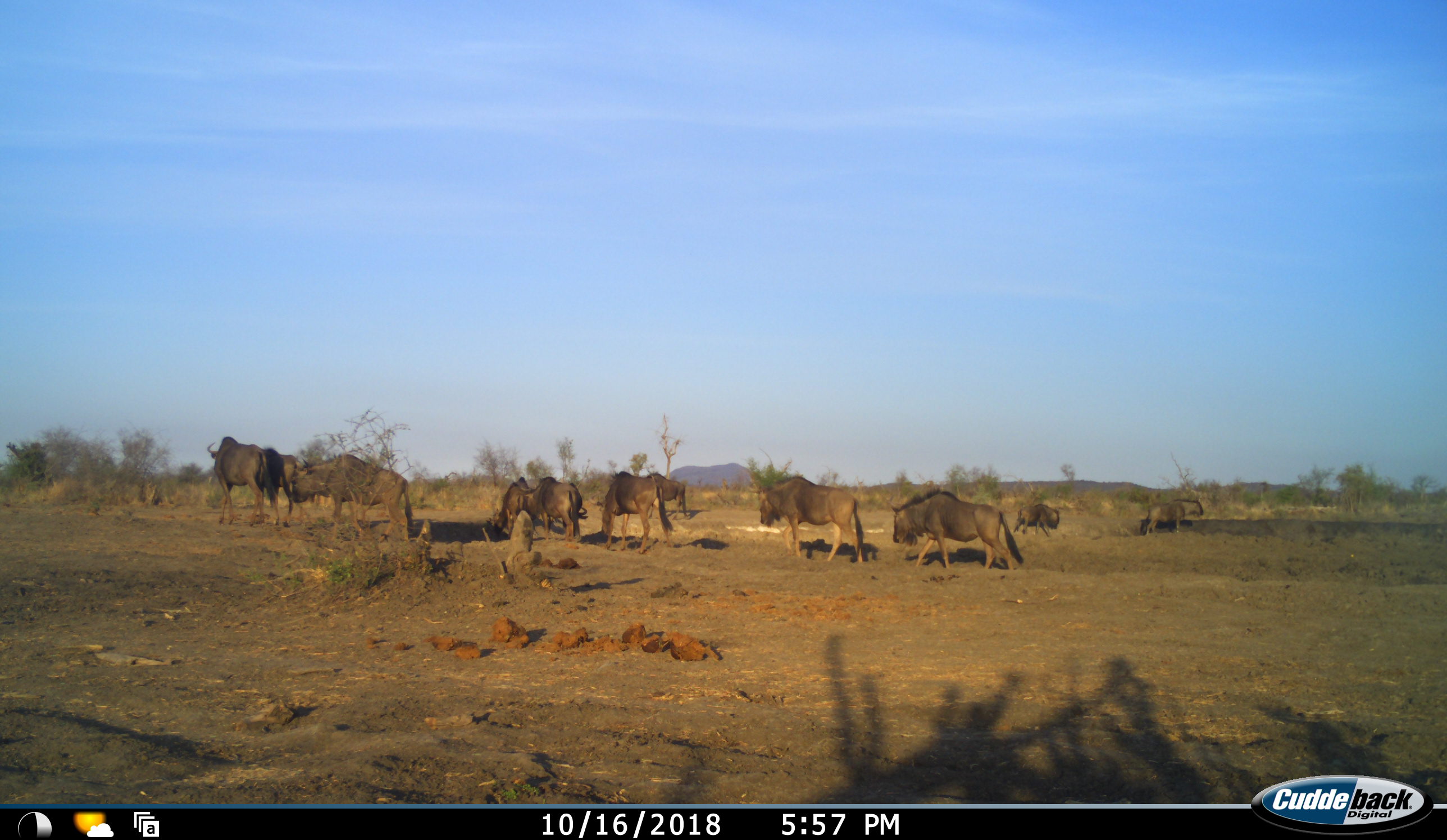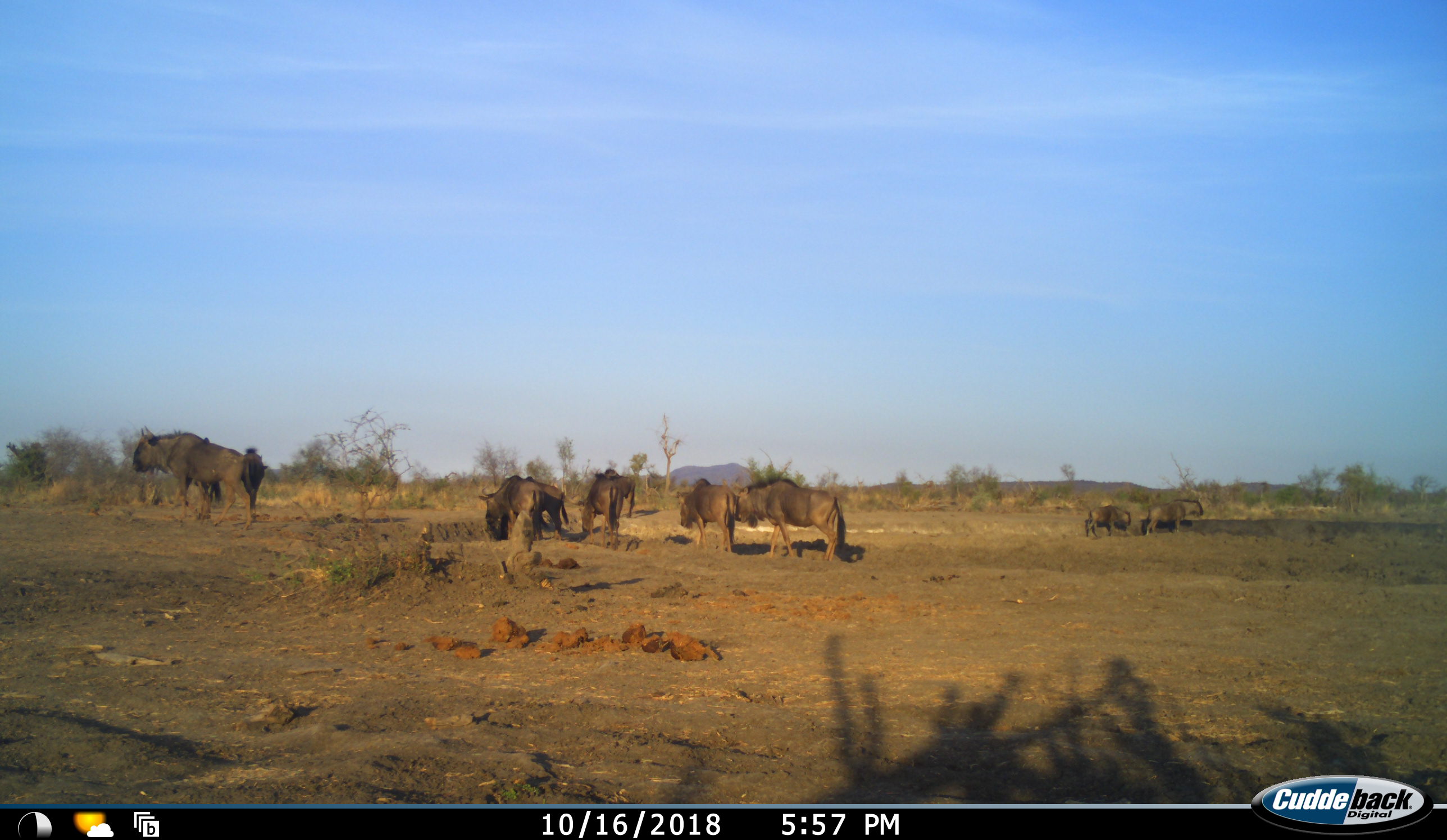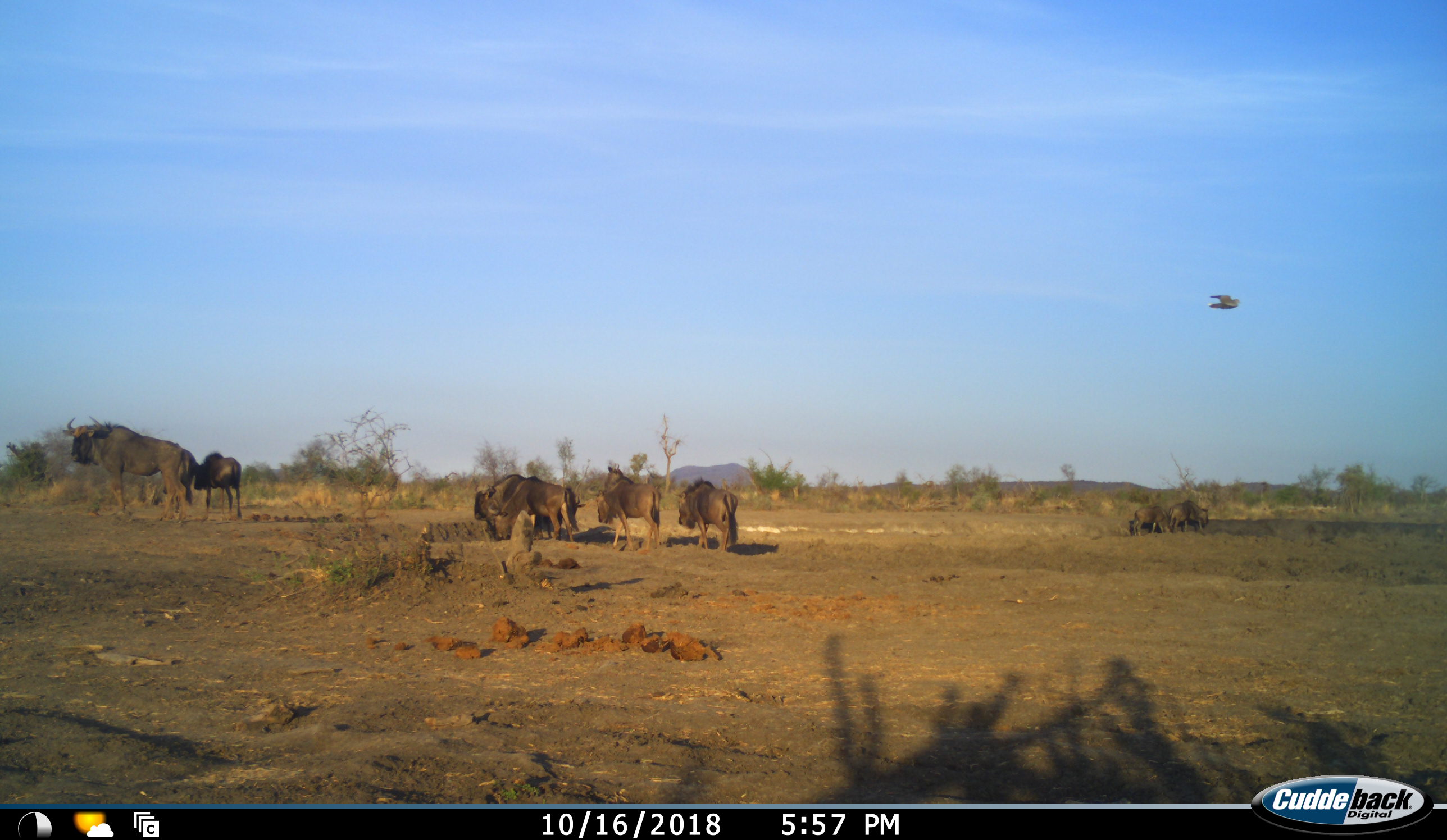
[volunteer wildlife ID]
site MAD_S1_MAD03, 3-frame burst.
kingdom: Animalia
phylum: Chordata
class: Mammalia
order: Artiodactyla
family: Bovidae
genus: Connochaetes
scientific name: Connochaetes taurinus taurinus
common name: blue wildebeest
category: wildebeestblue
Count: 11-50.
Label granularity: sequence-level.